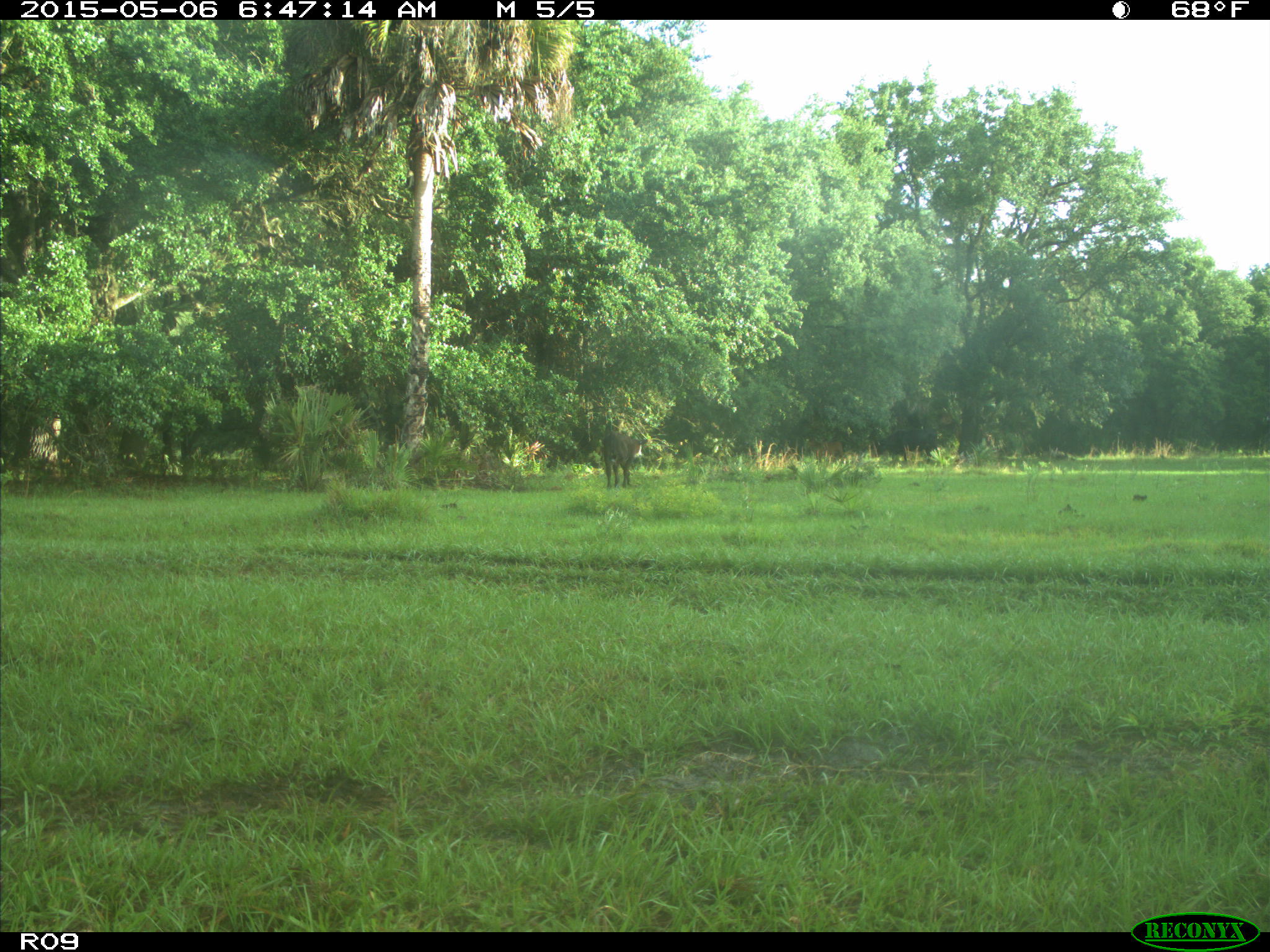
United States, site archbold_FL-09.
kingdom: Animalia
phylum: Chordata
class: Mammalia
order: Artiodactyla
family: Bovidae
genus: Bos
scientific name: Bos taurus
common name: domestic cow